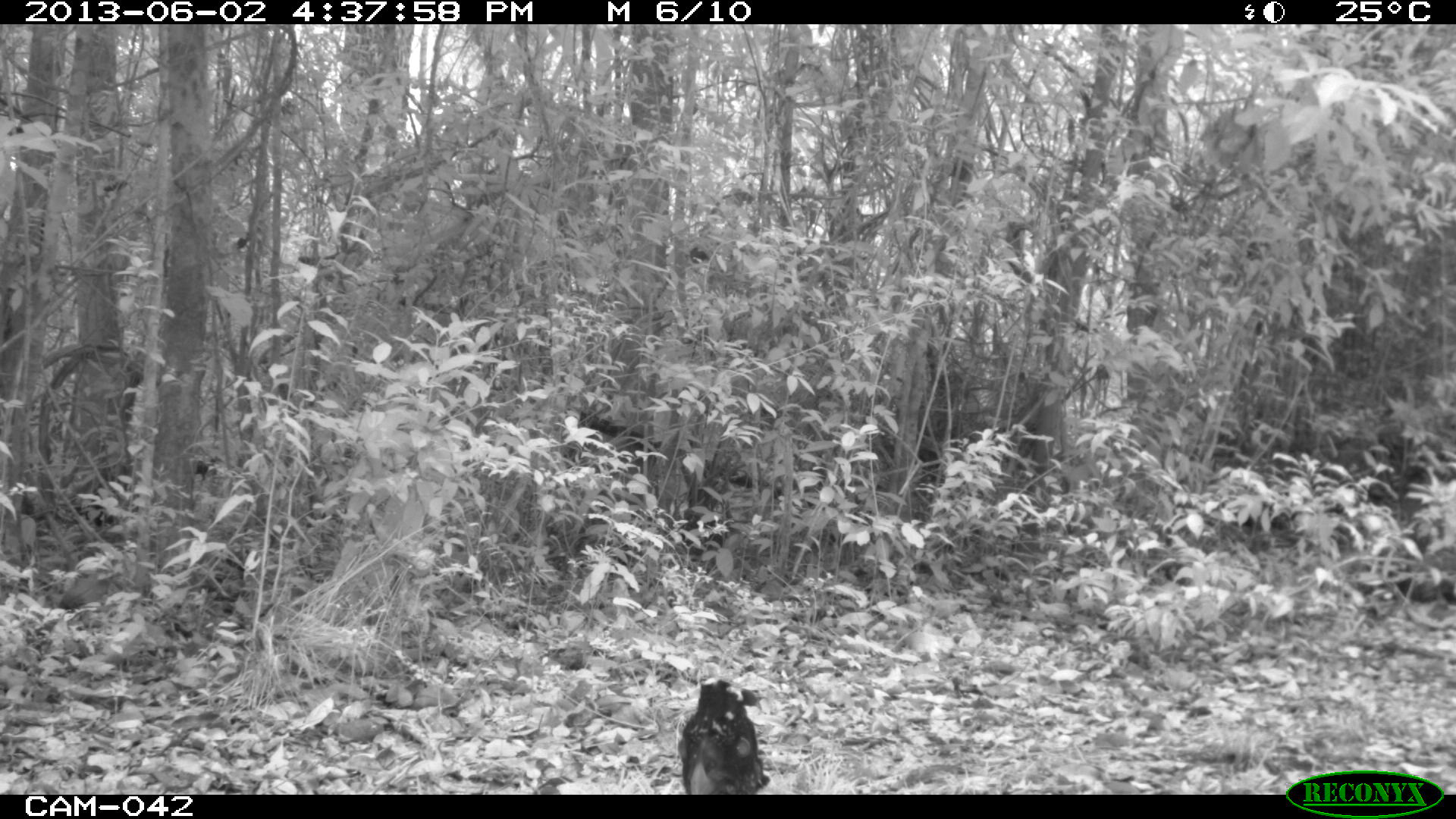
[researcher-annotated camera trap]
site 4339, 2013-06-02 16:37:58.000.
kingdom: Animalia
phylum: Chordata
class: Aves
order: Galliformes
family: Cracidae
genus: Crax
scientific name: Crax rubra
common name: great curassow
Crax rubra (great curassow), count 1, sex female.